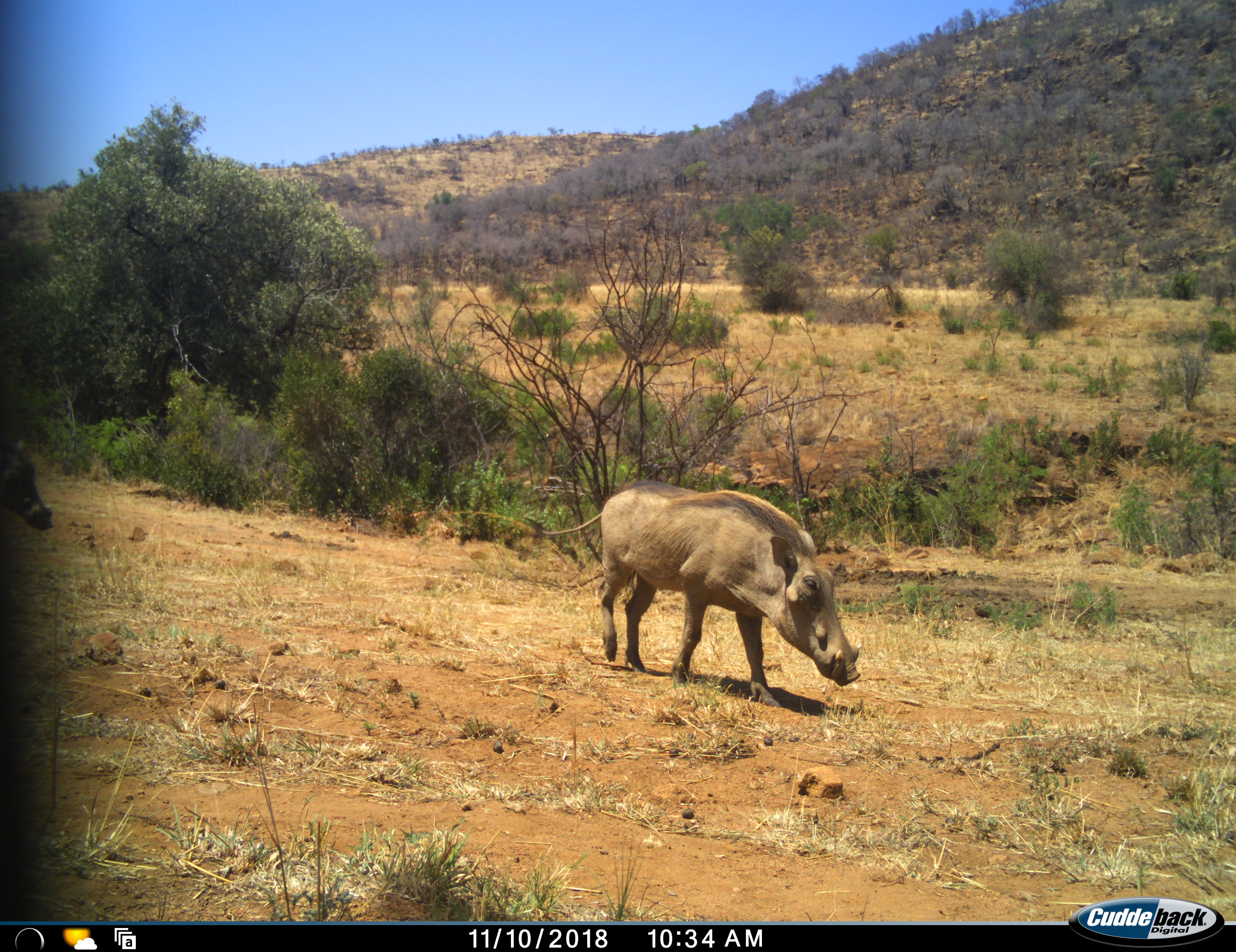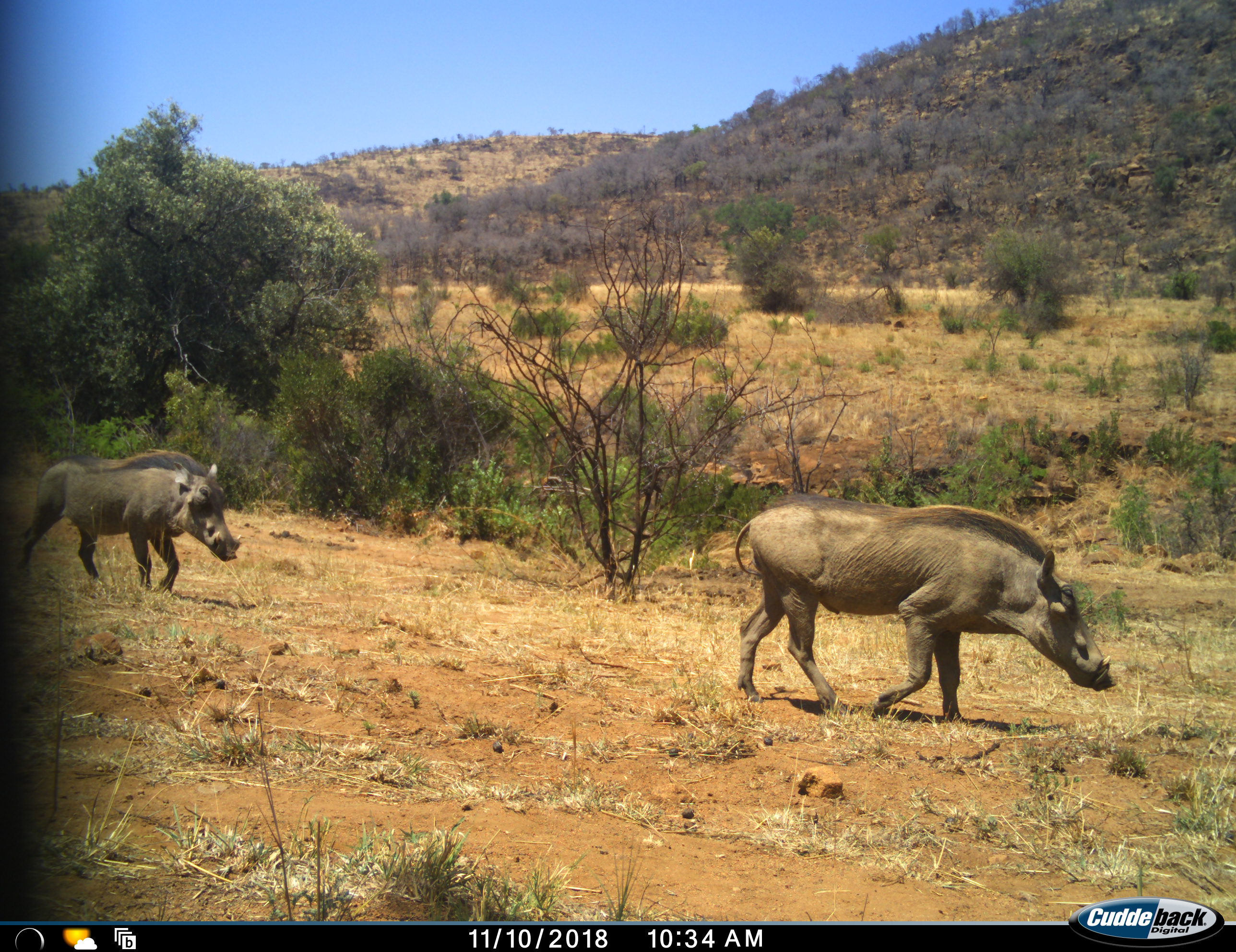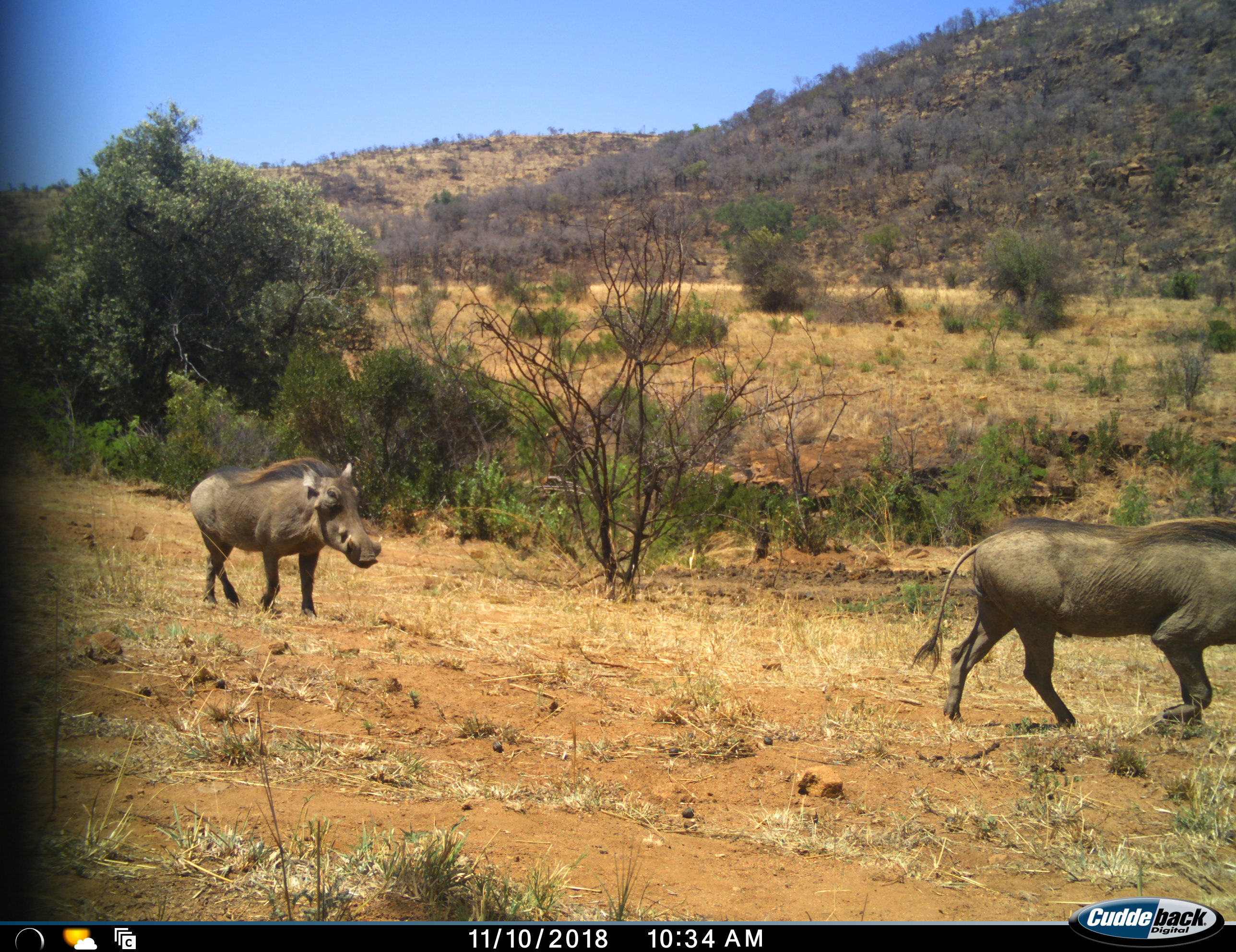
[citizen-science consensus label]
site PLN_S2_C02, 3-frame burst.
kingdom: Animalia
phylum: Chordata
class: Mammalia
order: Artiodactyla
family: Suidae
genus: Phacochoerus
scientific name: Phacochoerus africanus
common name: warthog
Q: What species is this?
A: Warthog (Phacochoerus africanus).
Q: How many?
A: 2.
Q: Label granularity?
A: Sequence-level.